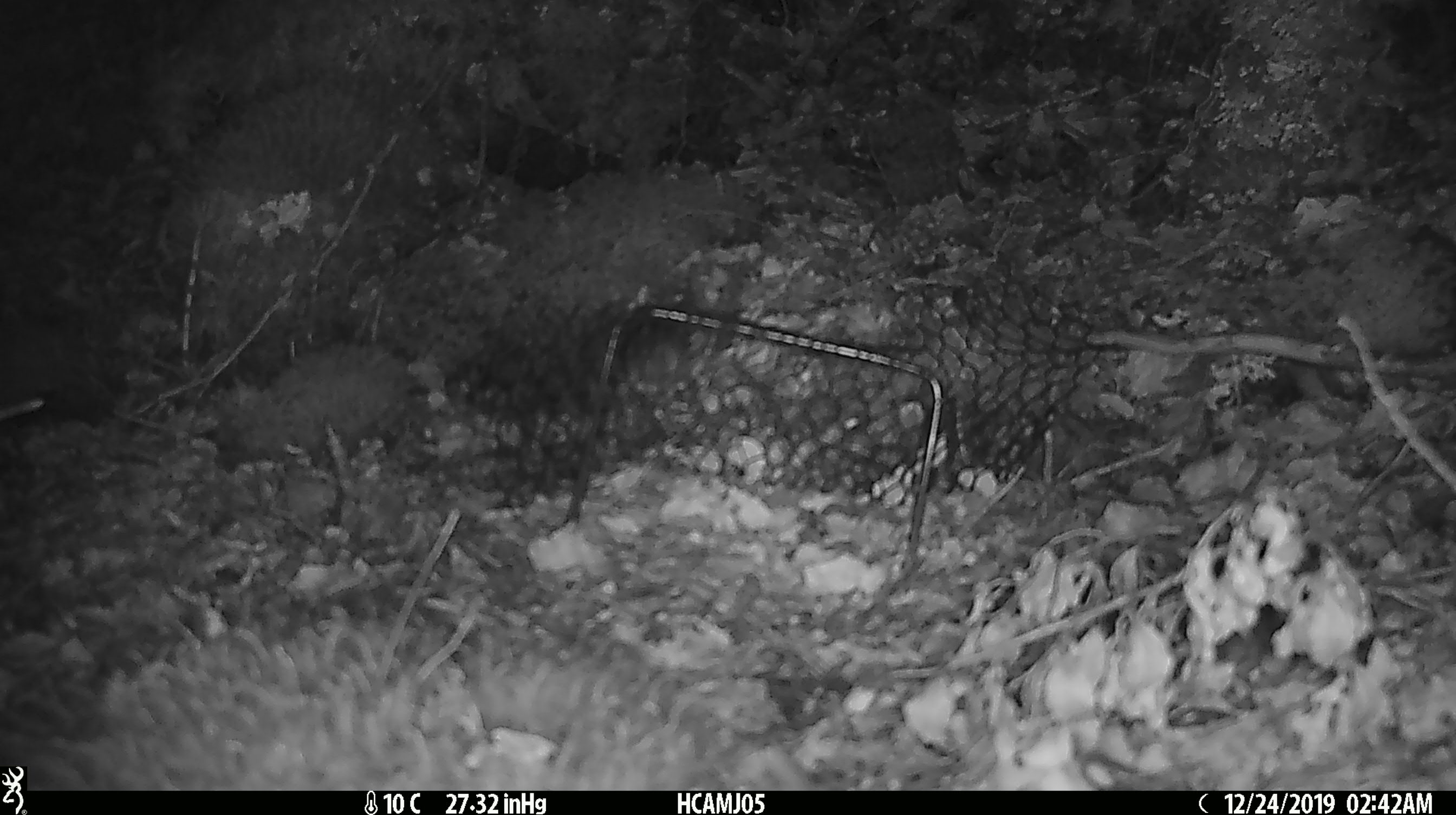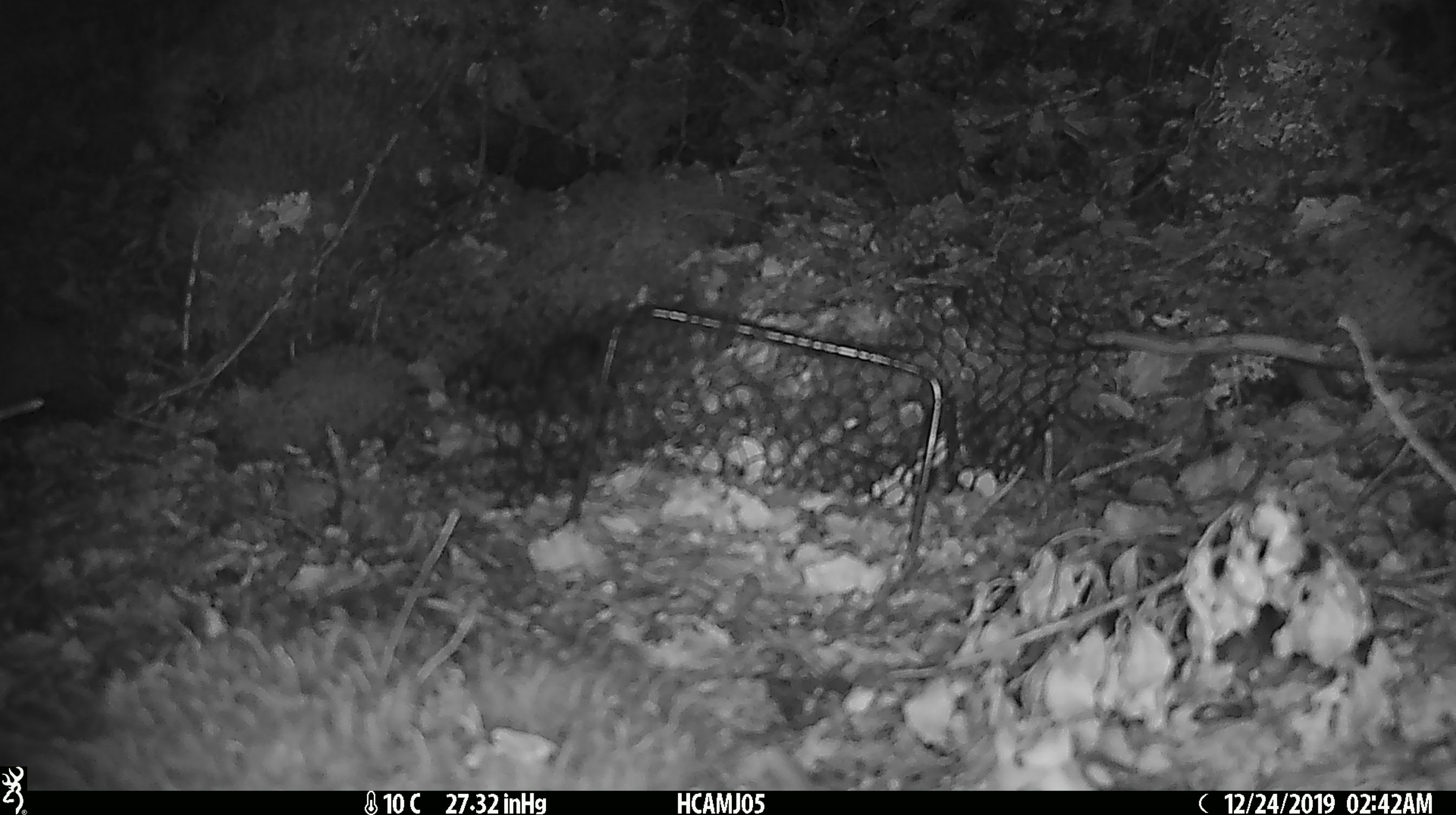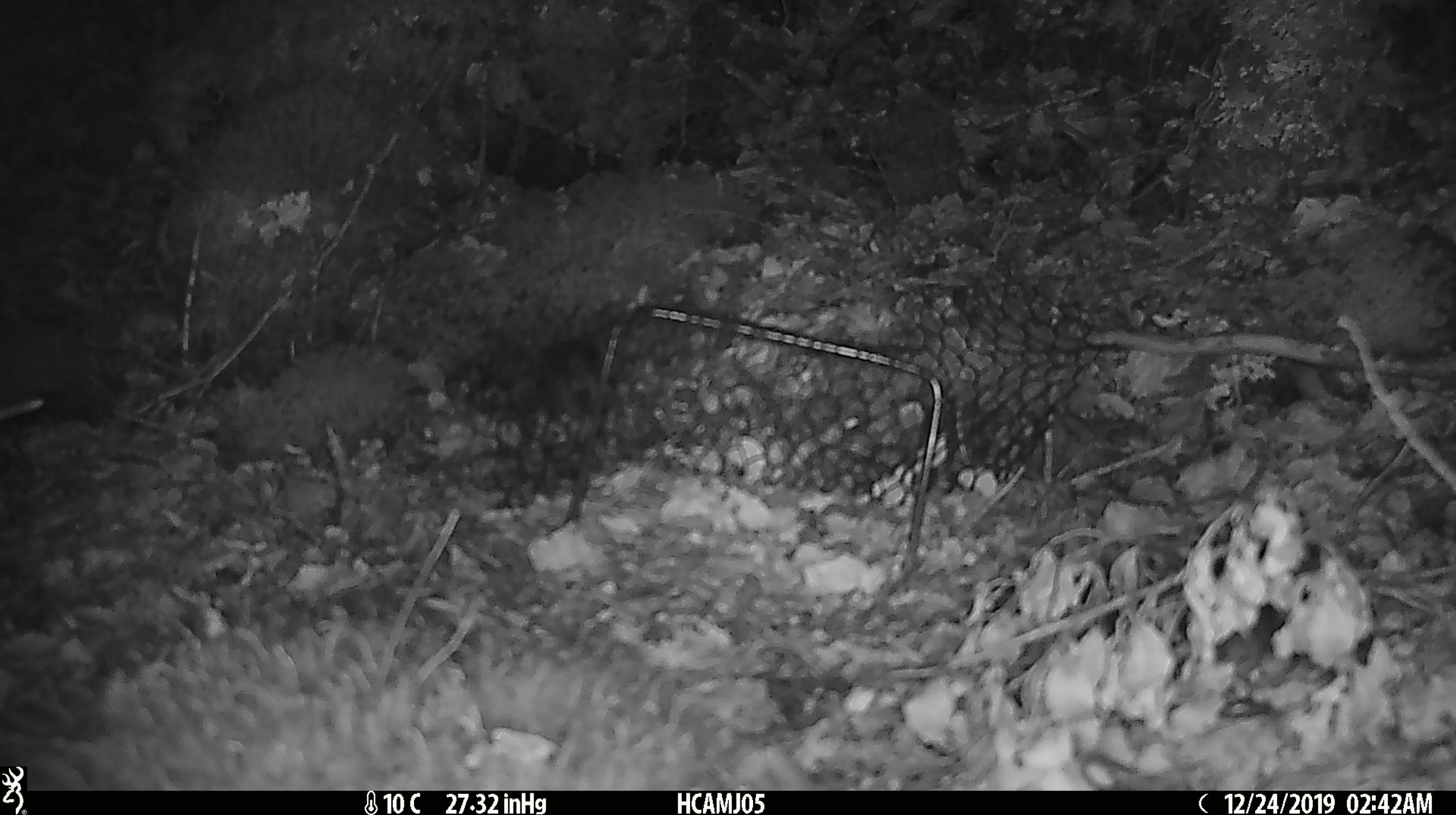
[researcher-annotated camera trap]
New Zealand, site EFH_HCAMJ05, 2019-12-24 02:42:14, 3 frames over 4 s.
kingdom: Animalia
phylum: Chordata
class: Mammalia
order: Rodentia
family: Muridae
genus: Mus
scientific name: Mus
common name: mouse